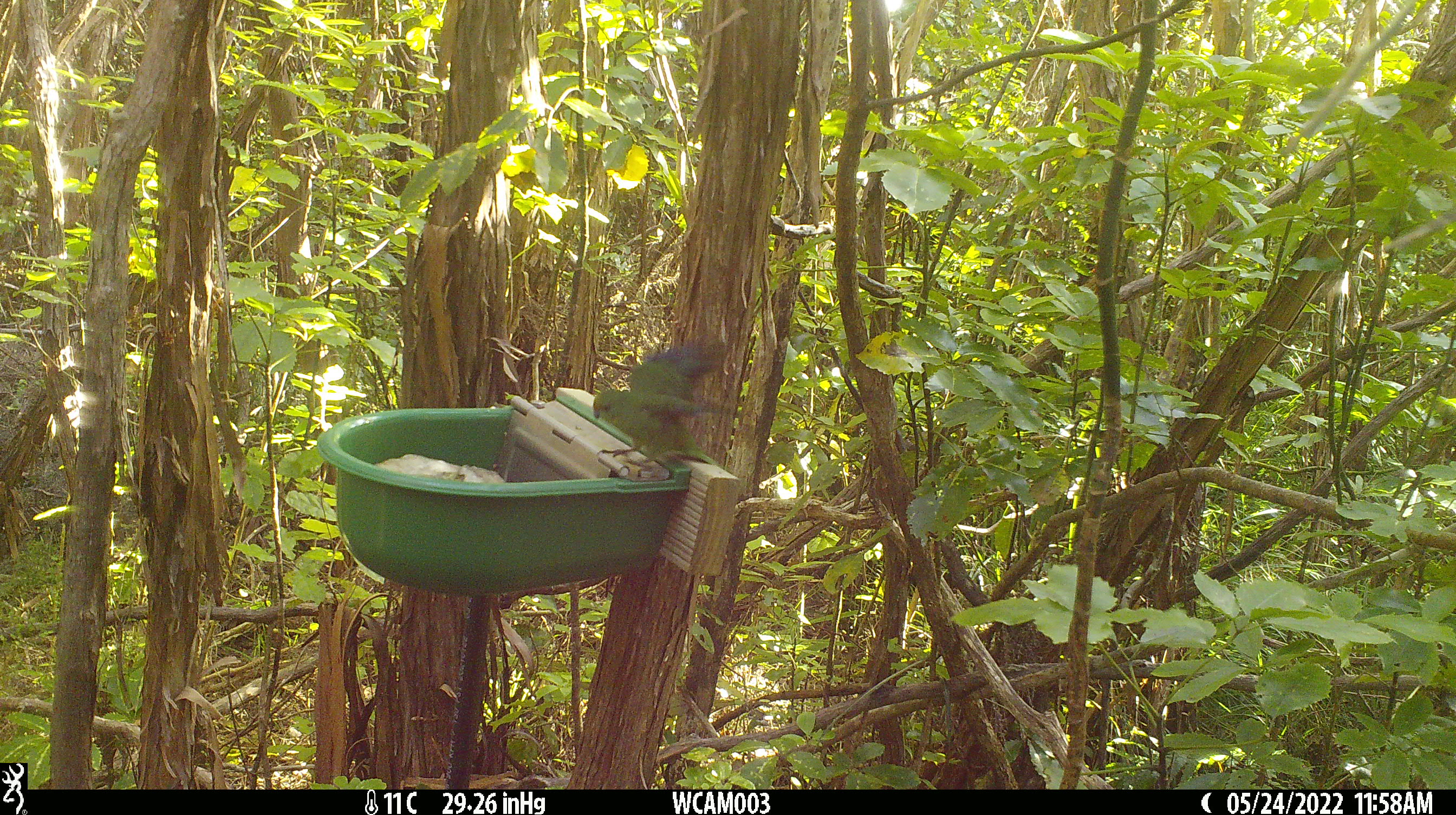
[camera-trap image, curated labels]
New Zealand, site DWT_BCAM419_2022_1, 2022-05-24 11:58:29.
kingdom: Animalia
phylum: Chordata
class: Aves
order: Psittaciformes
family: Psittaculidae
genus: Cyanoramphus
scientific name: Cyanoramphus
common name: parakeet